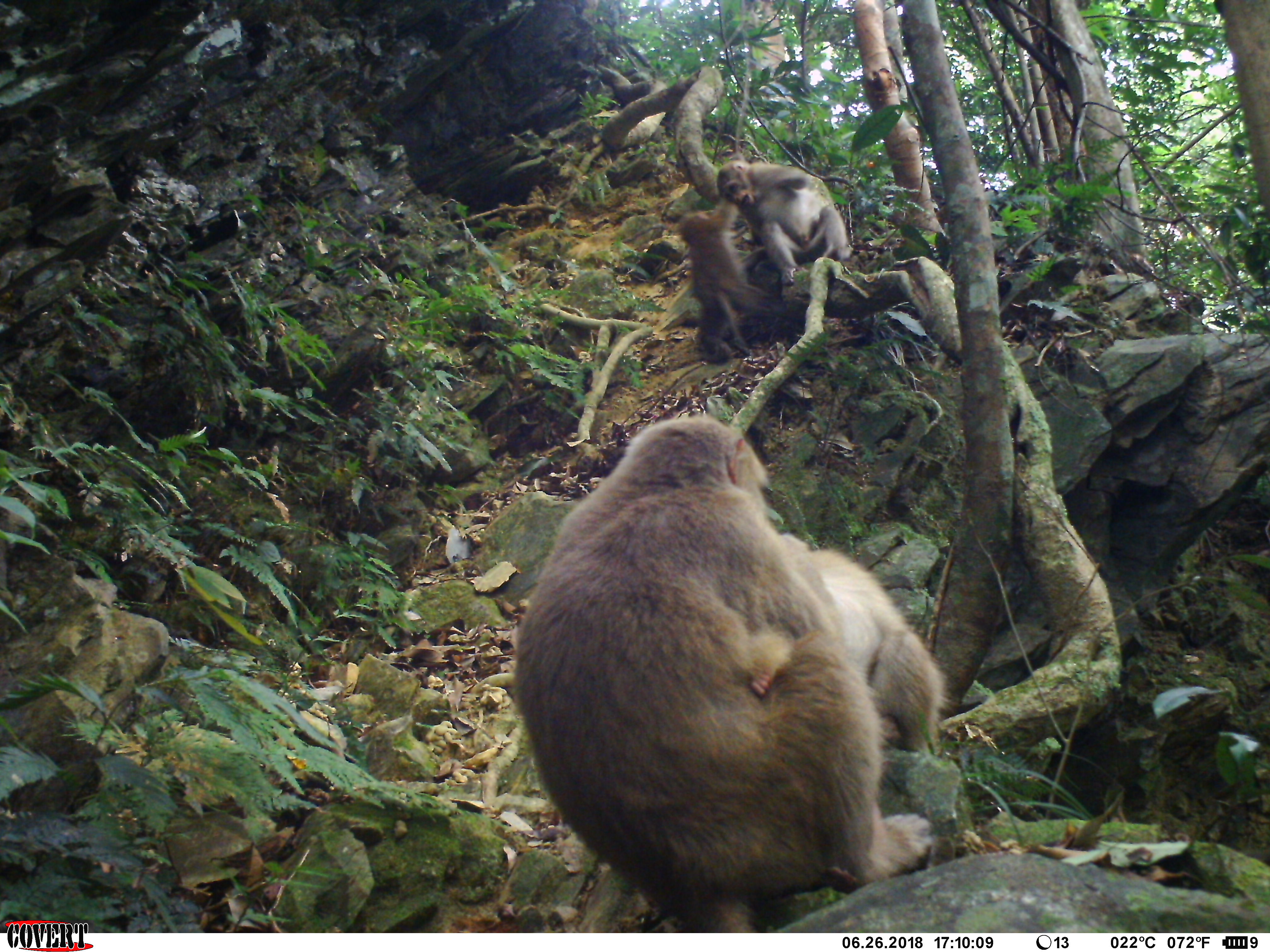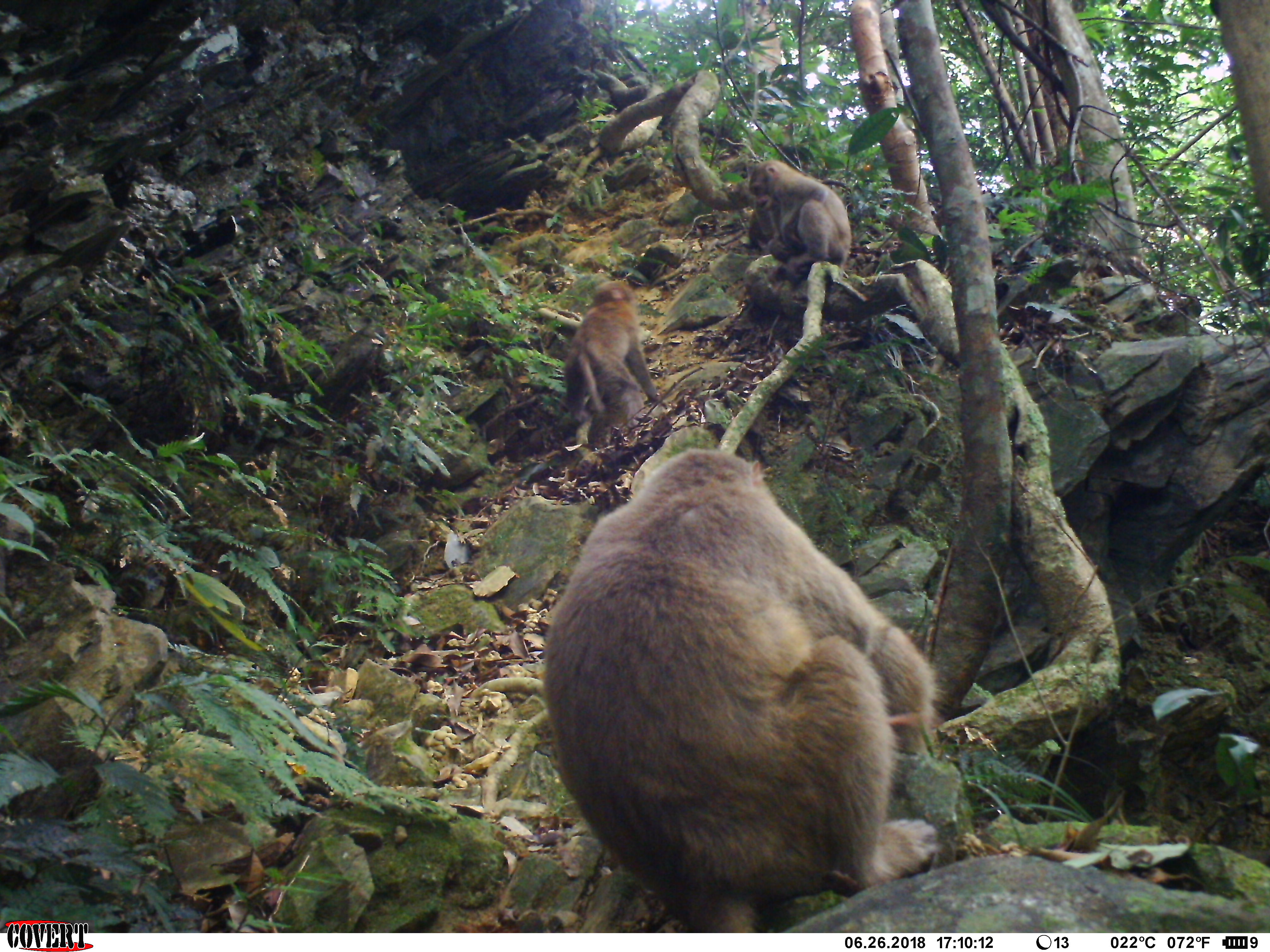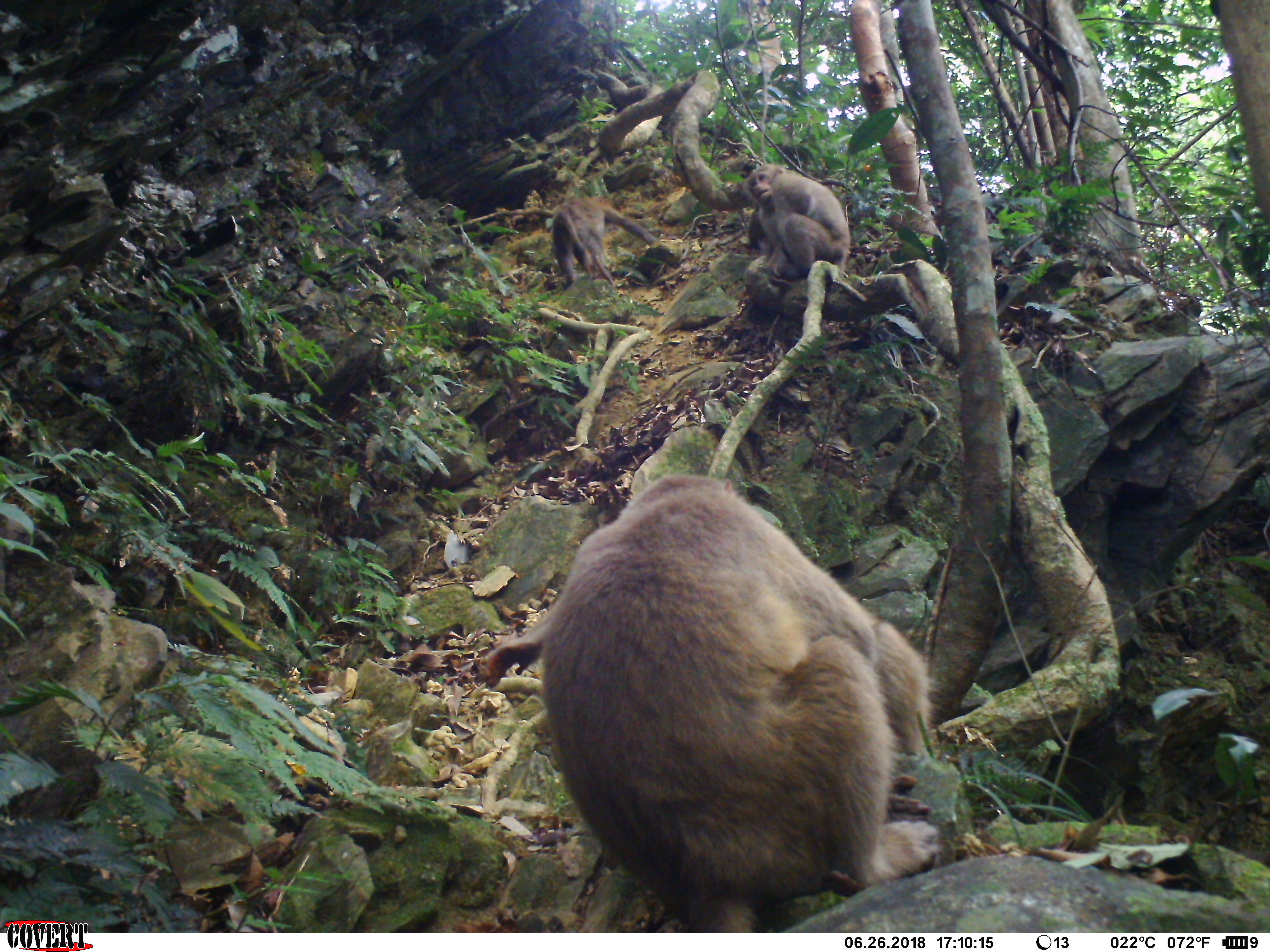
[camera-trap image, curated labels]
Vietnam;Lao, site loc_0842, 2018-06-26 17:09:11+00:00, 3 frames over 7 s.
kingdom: Animalia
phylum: Chordata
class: Mammalia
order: Primates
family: Cercopithecidae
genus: Macaca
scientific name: Macaca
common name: macaques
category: assam or rhesus macaque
Assam or rhesus macaque (macaques) (Macaca). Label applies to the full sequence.